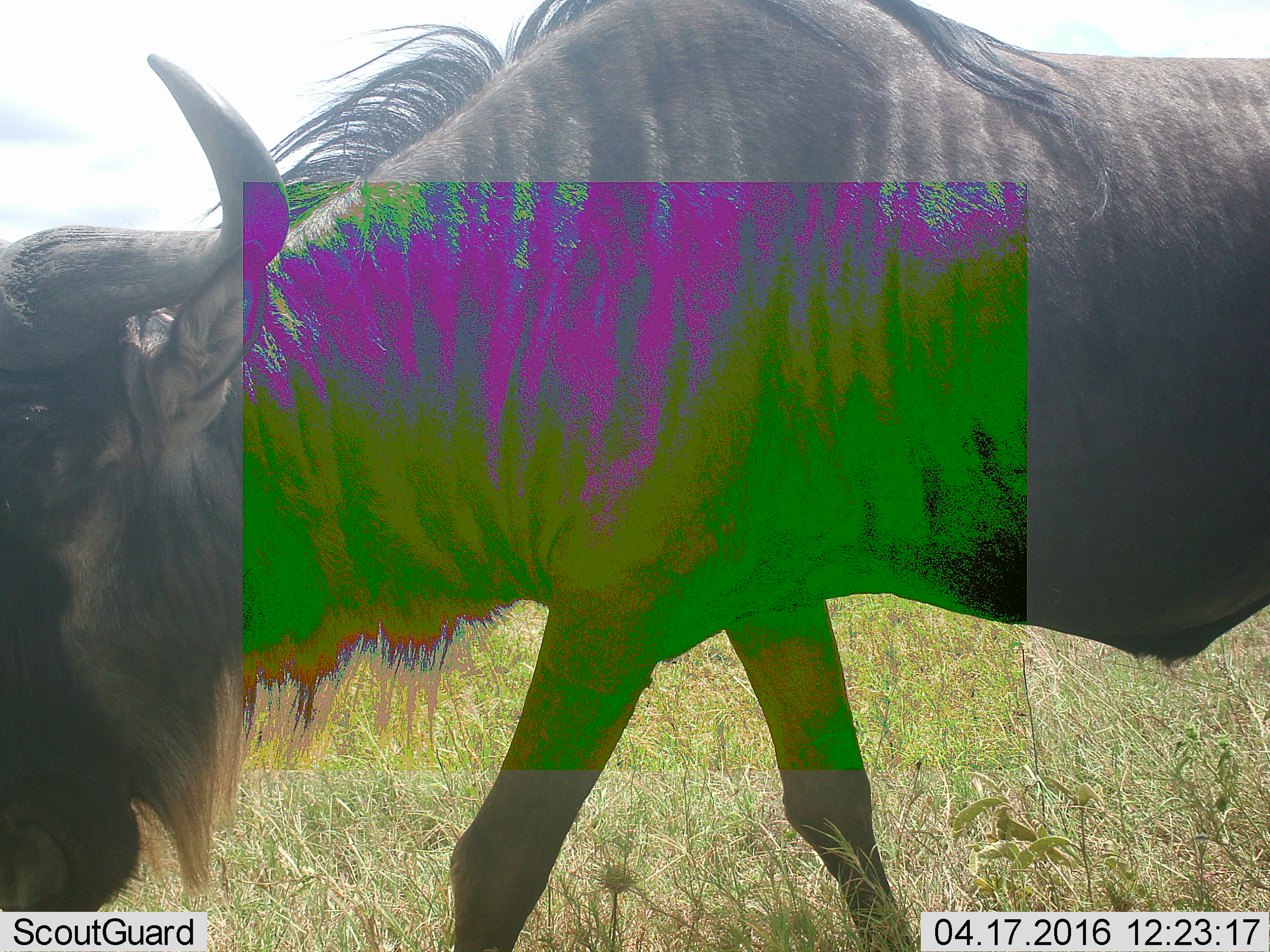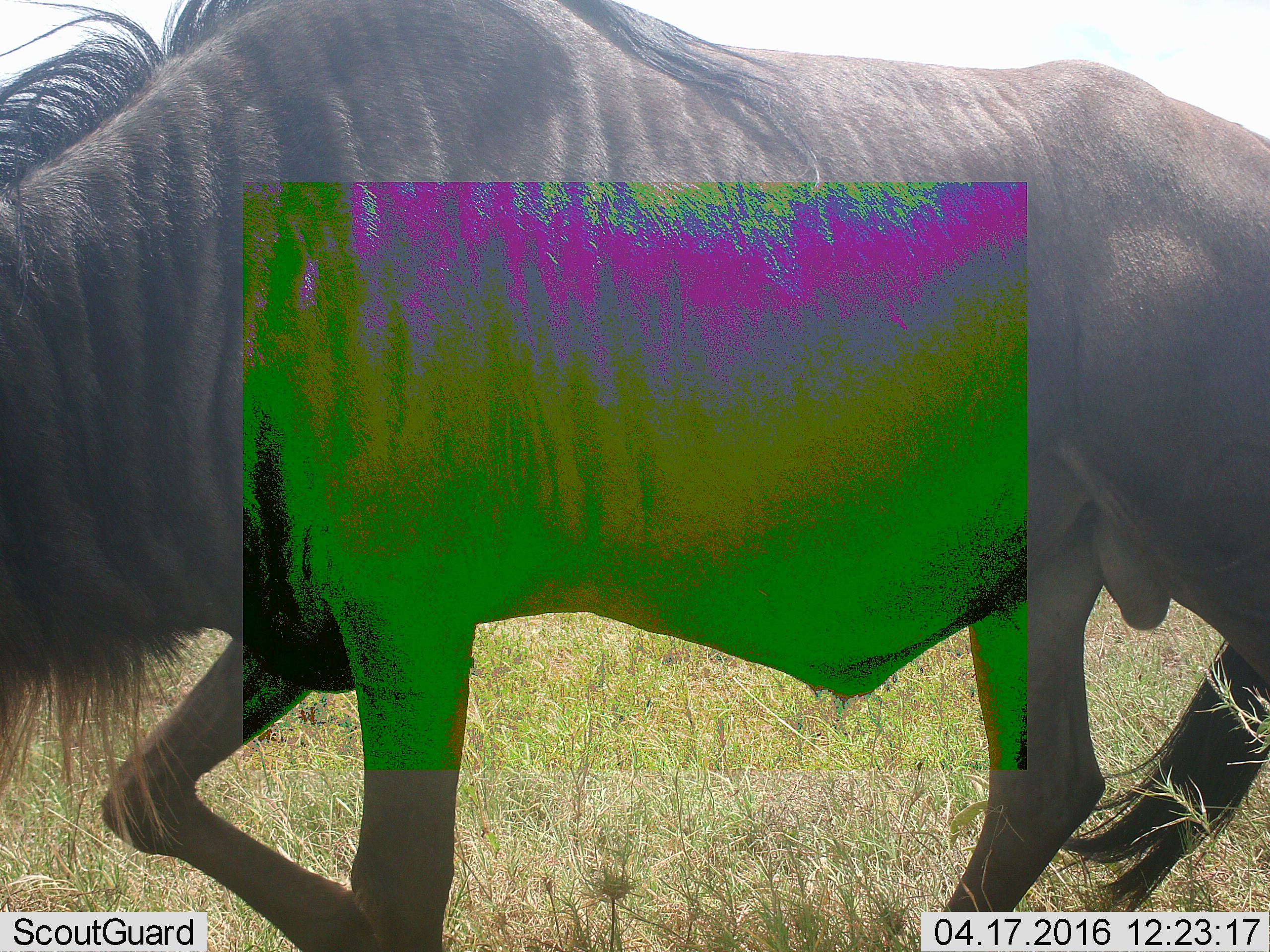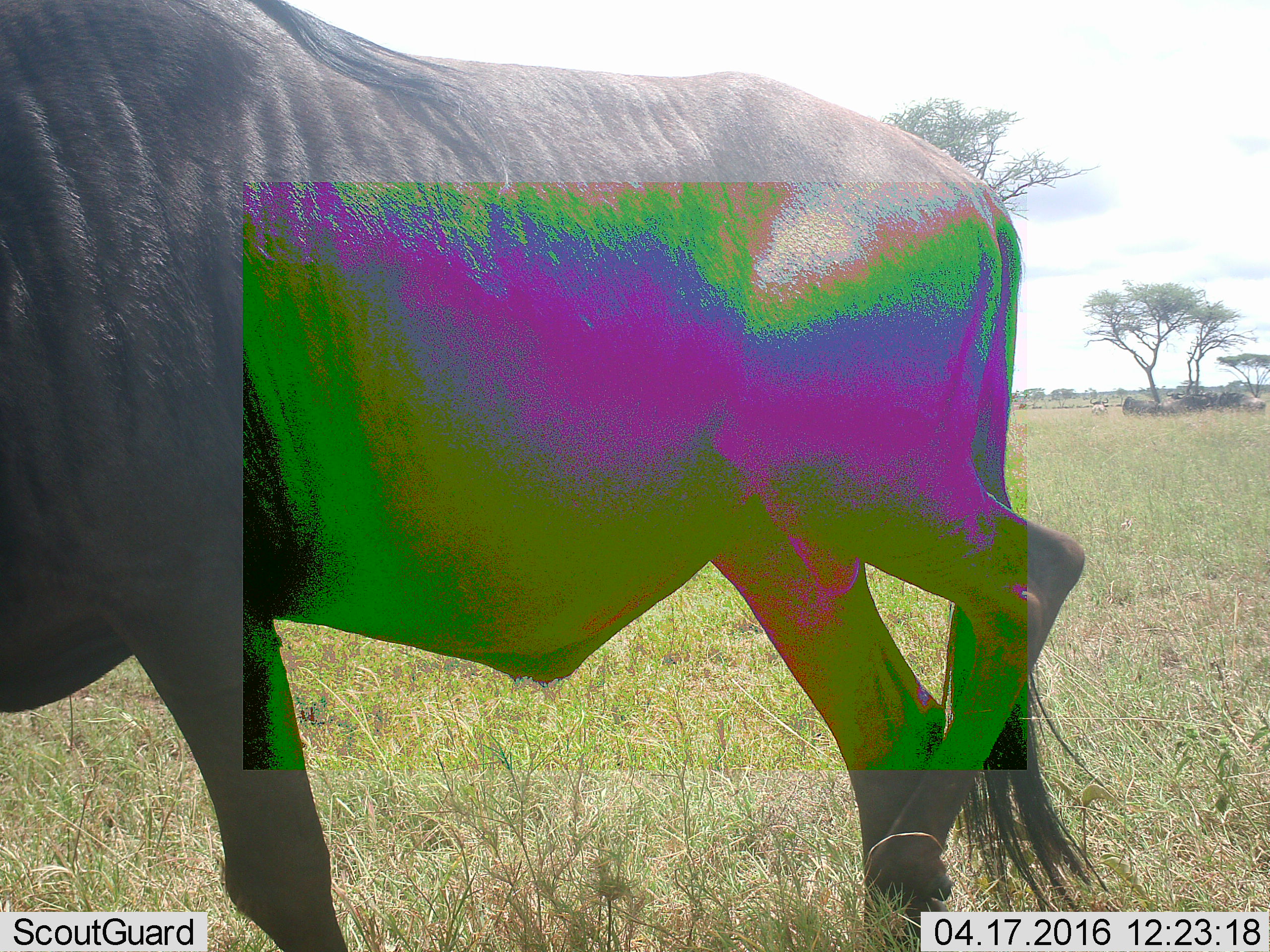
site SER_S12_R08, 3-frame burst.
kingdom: Animalia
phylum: Chordata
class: Mammalia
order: Artiodactyla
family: Bovidae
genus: Connochaetes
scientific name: Connochaetes taurinus taurinus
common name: blue wildebeest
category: wildebeestblue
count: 1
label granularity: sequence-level